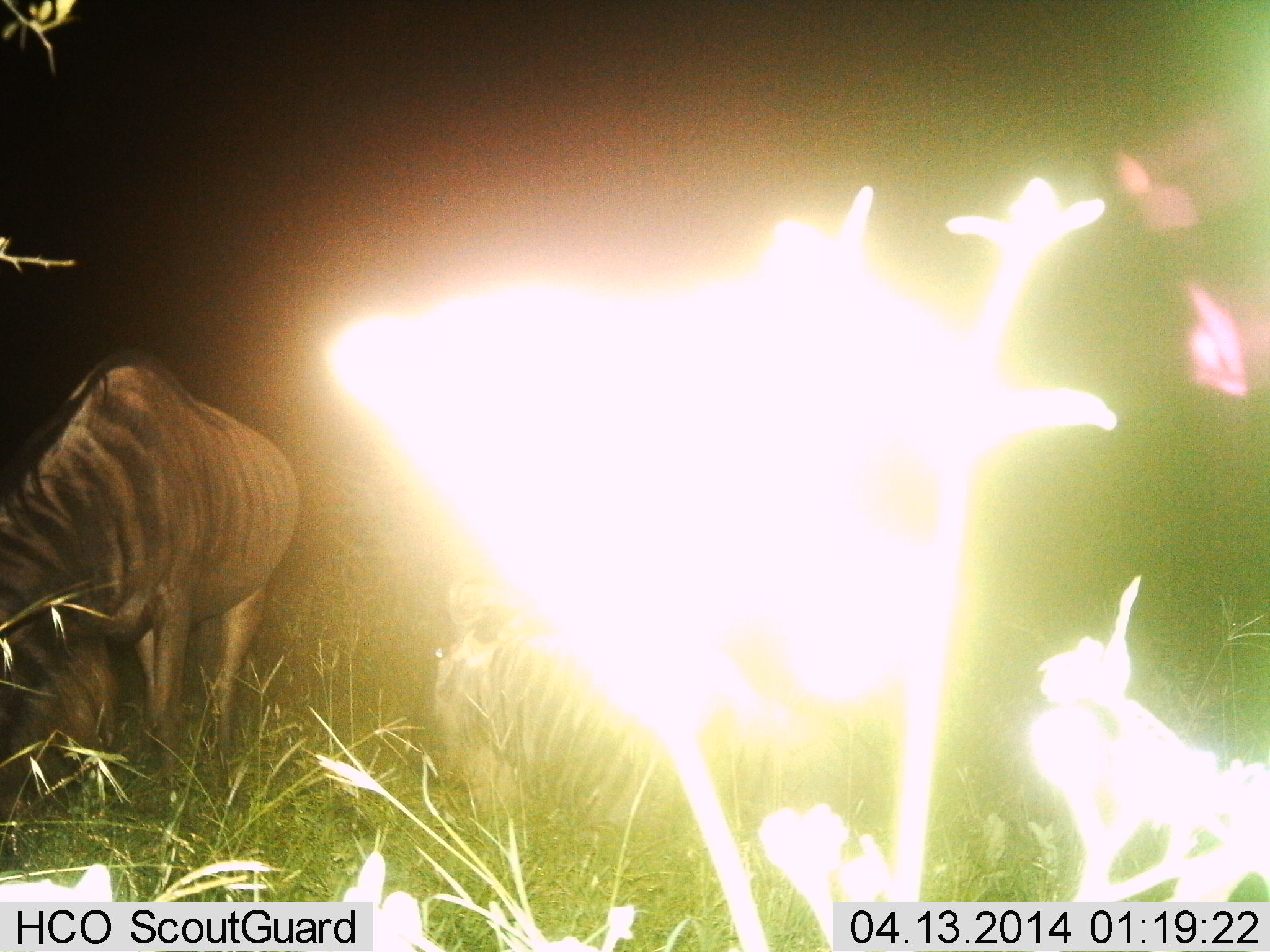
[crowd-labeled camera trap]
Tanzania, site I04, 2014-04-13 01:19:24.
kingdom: Animalia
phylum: Chordata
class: Mammalia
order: Artiodactyla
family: Bovidae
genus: Connochaetes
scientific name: Connochaetes taurinus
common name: blue wildebeest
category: wildebeest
Wildebeest (blue wildebeest) (Connochaetes taurinus), count 1. Behavior (volunteer vote fractions): standing 40%, resting 0%, moving 0%, interacting 0%. Young present (vote fraction): 0%. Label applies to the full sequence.